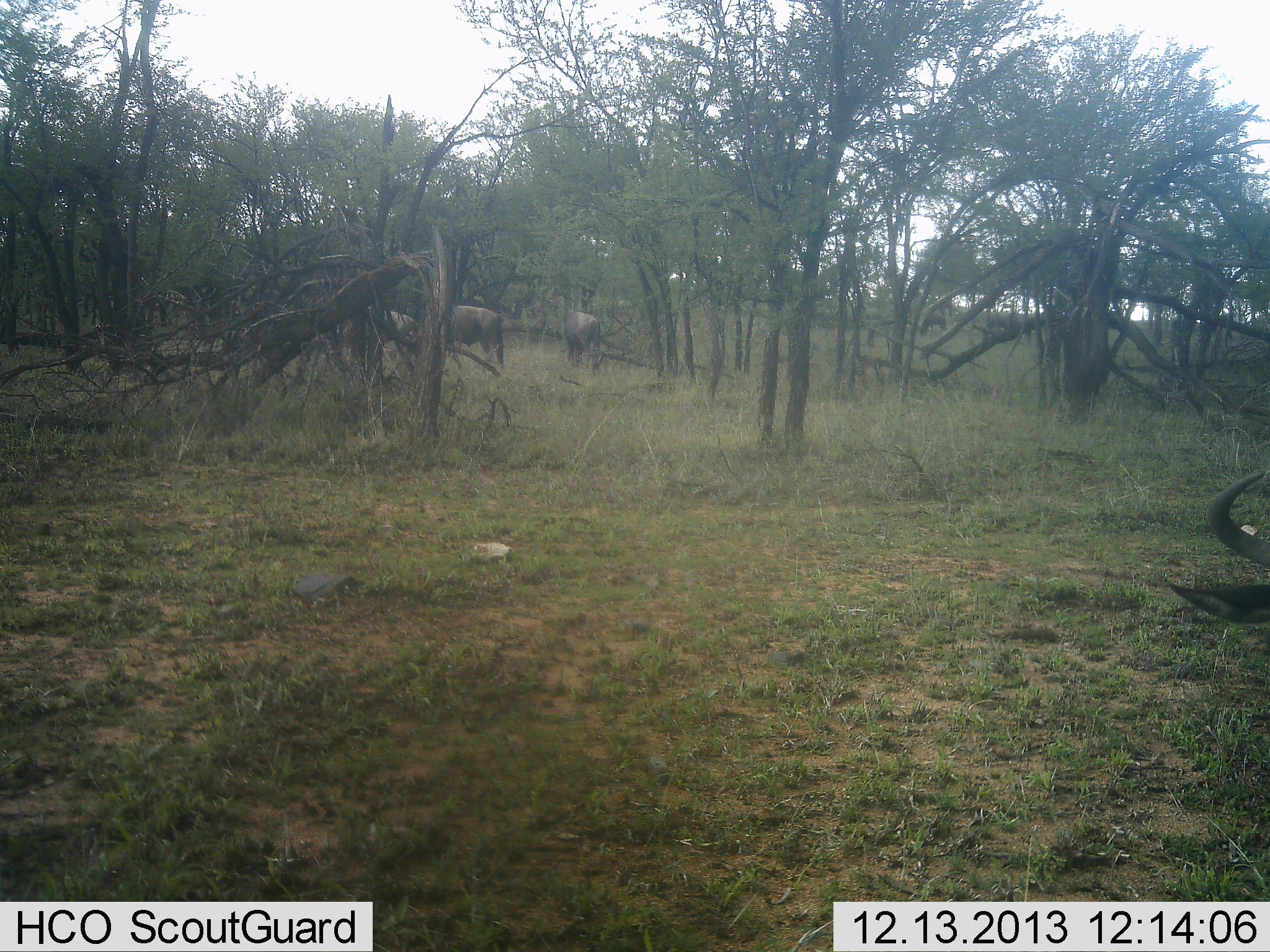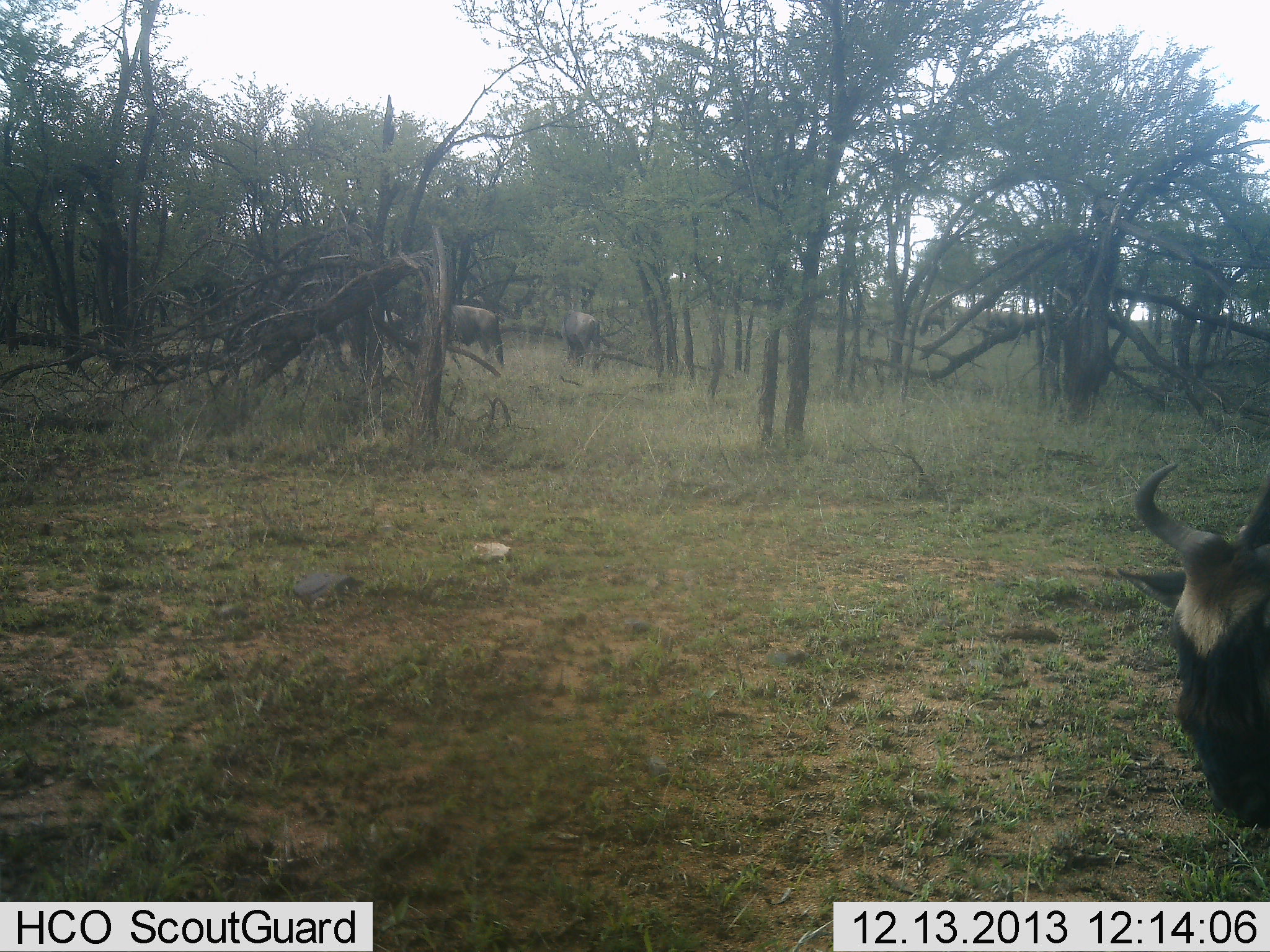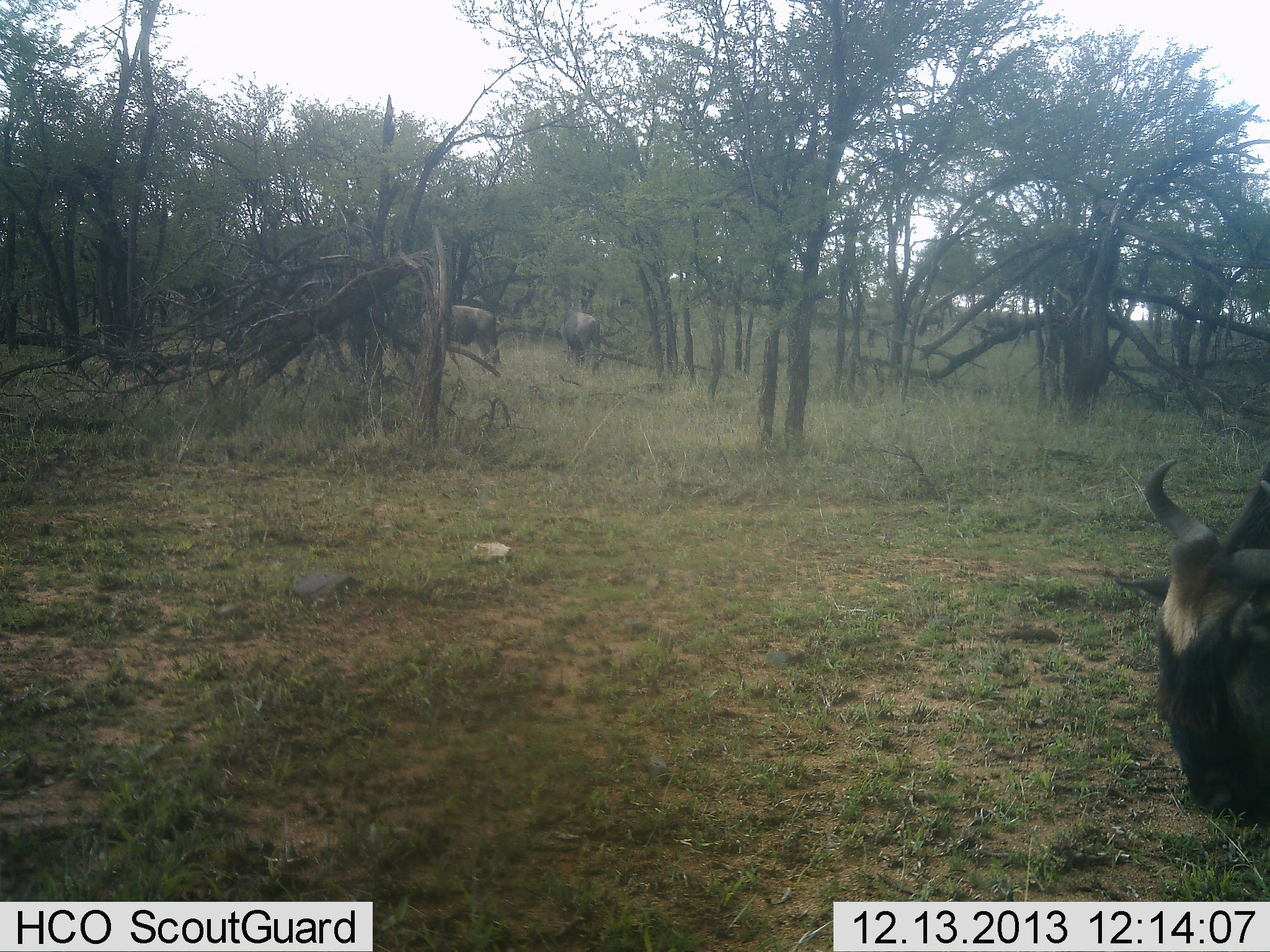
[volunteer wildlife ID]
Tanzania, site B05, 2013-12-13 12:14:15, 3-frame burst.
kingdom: Animalia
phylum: Chordata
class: Mammalia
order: Artiodactyla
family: Bovidae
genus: Connochaetes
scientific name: Connochaetes taurinus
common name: blue wildebeest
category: wildebeest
Wildebeest (blue wildebeest) (Connochaetes taurinus), count 4. Behavior (volunteer vote fractions): standing 61%, resting 0%, moving 35%, interacting 0%. Young present (vote fraction): 0%. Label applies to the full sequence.